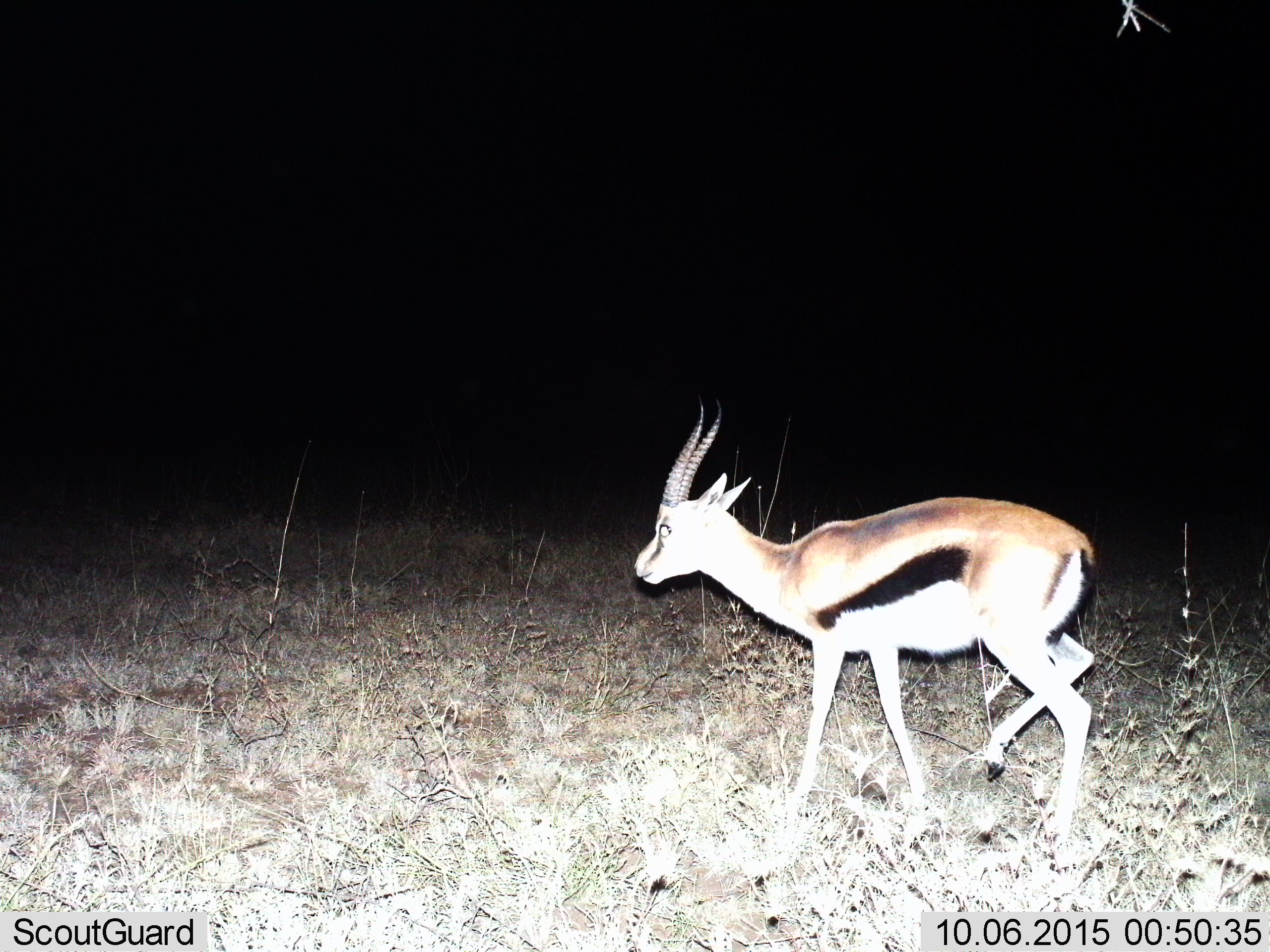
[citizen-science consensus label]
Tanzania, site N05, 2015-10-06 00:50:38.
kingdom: Animalia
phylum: Chordata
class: Mammalia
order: Artiodactyla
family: Bovidae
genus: Eudorcas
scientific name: Eudorcas thomsonii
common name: thomson's gazelle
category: gazellethomsons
Gazellethomsons (thomson's gazelle) (Eudorcas thomsonii), count 1. Behavior (volunteer vote fractions): standing 29%, resting 0%, moving 71%, interacting 0%. Young present (vote fraction): 0%. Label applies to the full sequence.